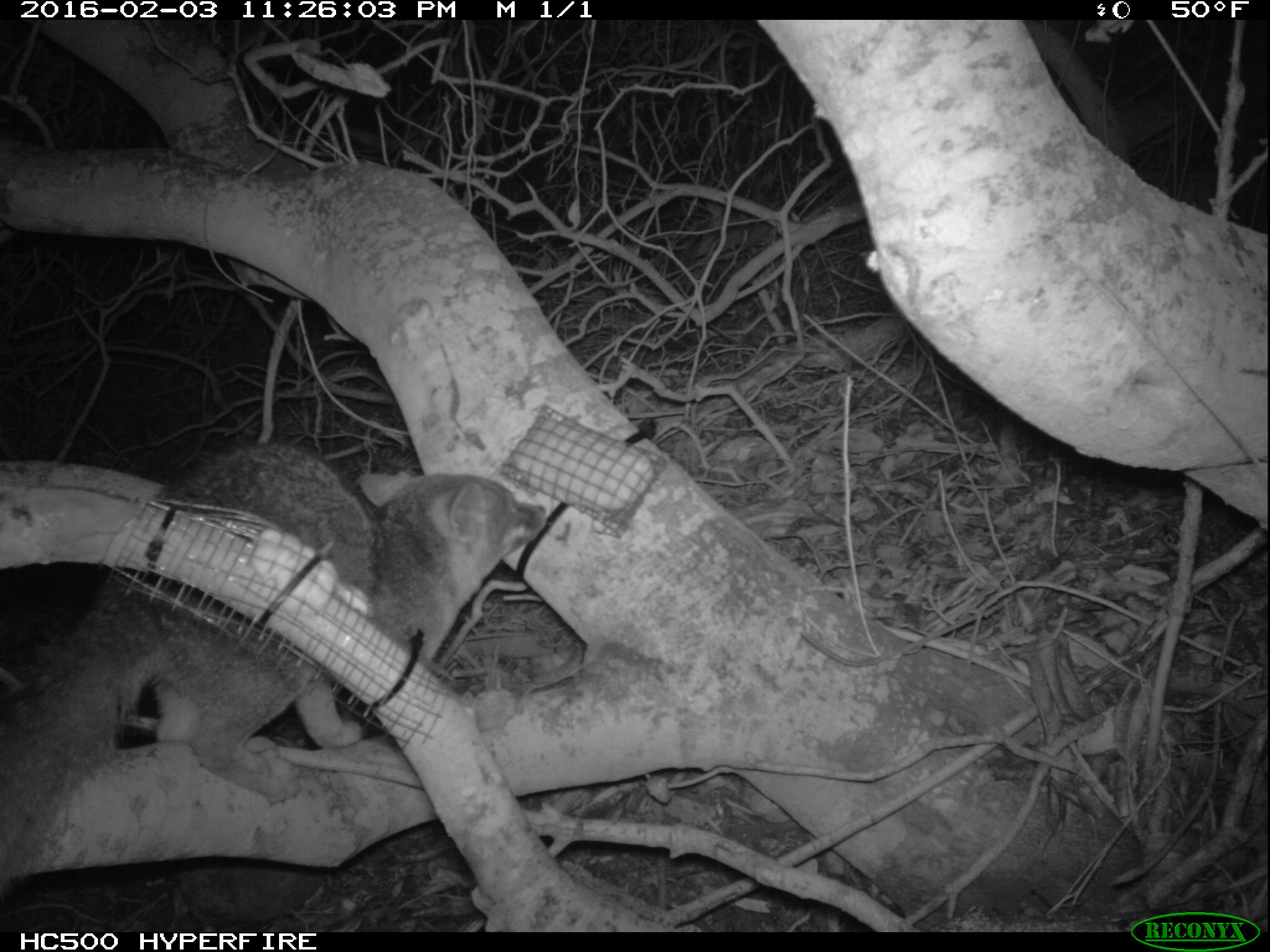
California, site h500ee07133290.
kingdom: Animalia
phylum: Chordata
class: Mammalia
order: Carnivora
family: Canidae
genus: Urocyon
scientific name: Urocyon littoralis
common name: island fox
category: fox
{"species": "fox (island fox) (Urocyon littoralis)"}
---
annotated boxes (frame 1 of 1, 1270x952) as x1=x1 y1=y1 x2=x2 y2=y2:
fox: x1=0 y1=439 x2=546 y2=895